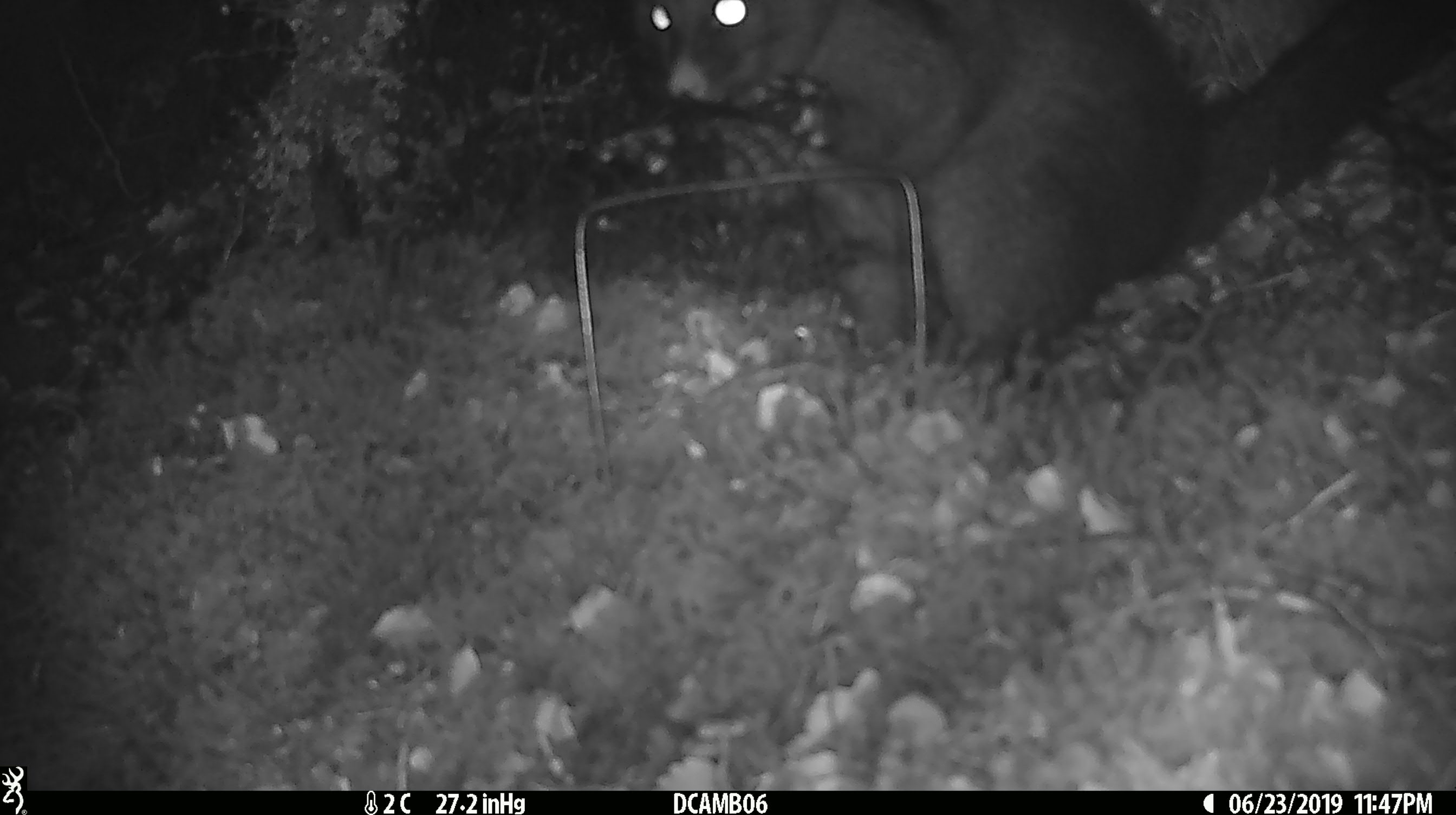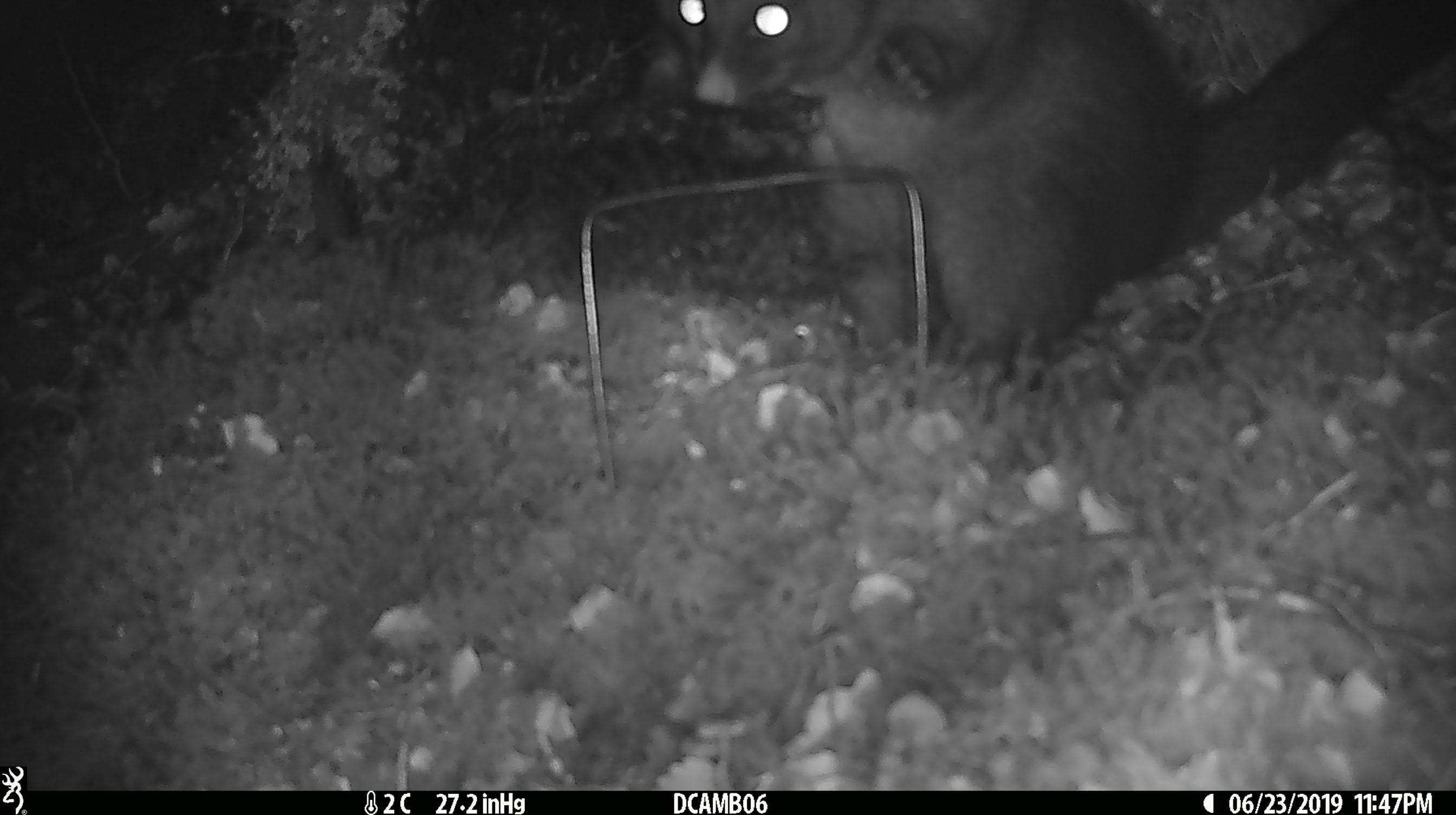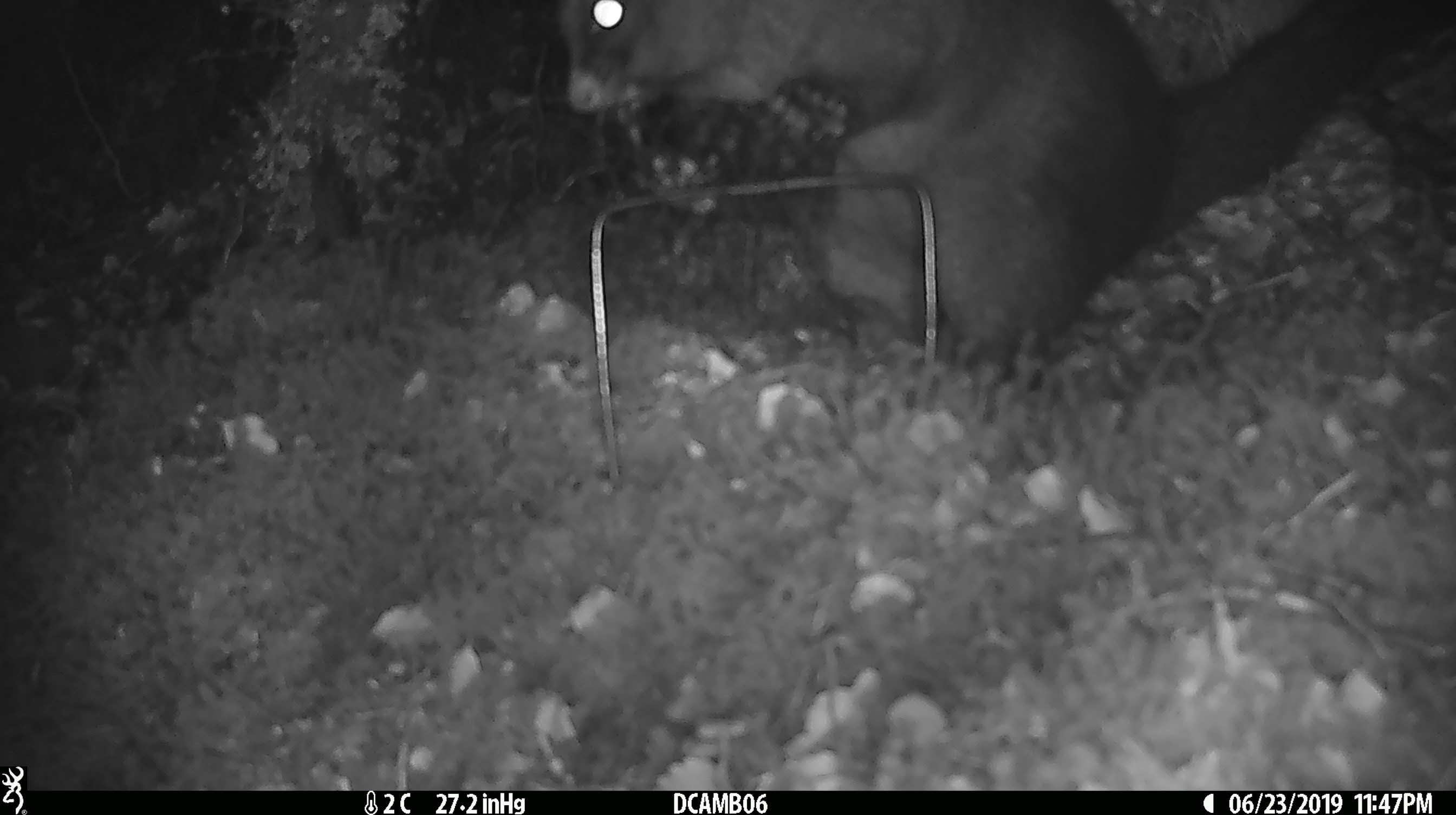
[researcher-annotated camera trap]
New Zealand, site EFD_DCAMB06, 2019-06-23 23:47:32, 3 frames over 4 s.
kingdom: Animalia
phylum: Chordata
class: Mammalia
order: Diprotodontia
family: Phalangeridae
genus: Trichosurus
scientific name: Trichosurus vulpecula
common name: common brushtail possum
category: possum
Possum (common brushtail possum) (Trichosurus vulpecula).